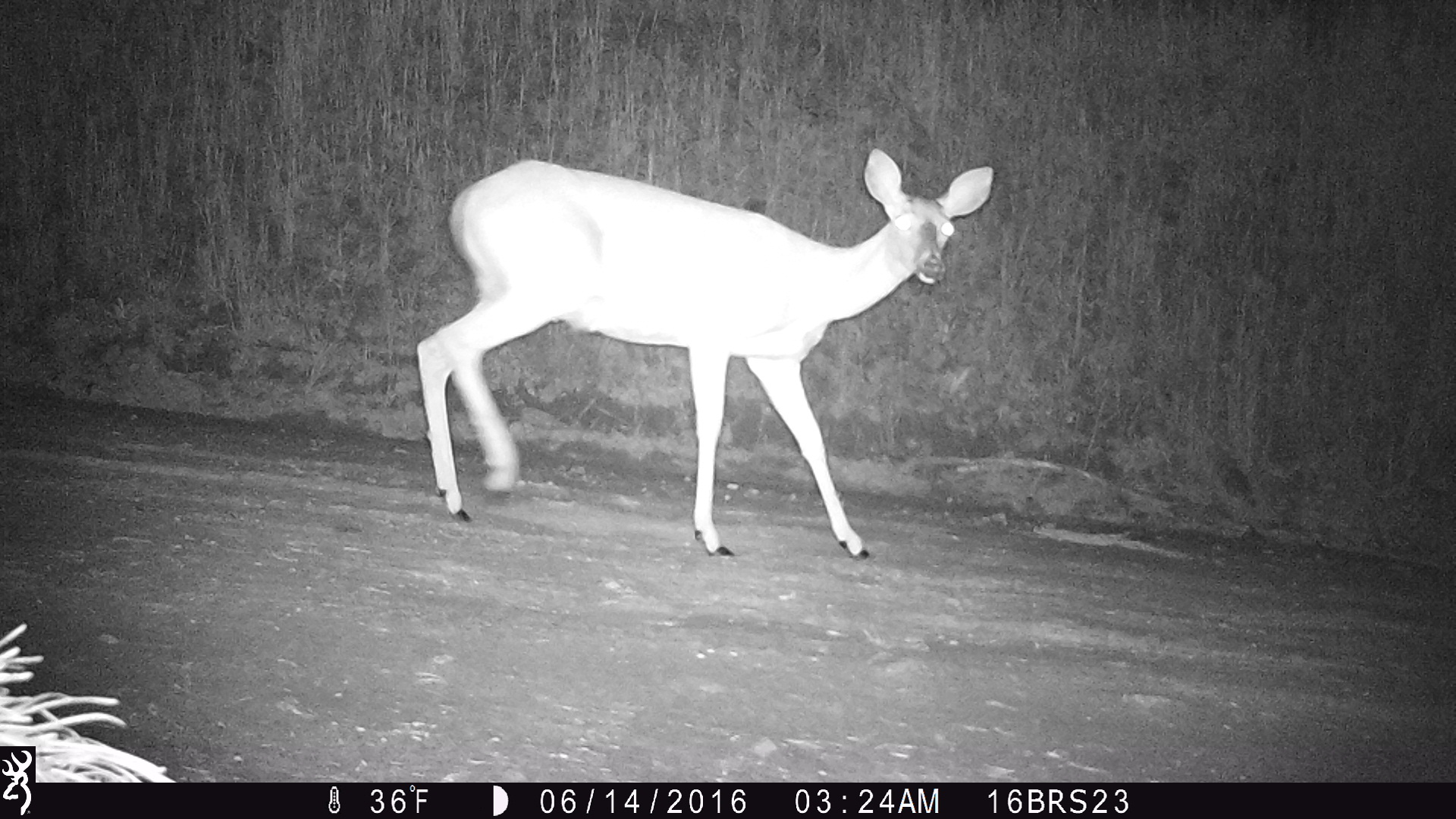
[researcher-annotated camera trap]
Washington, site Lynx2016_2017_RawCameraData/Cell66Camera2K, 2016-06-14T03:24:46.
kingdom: Animalia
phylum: Chordata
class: Mammalia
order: Artiodactyla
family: Cervidae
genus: Odocoileus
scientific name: Odocoileus virginianus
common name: white-tailed deer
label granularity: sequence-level